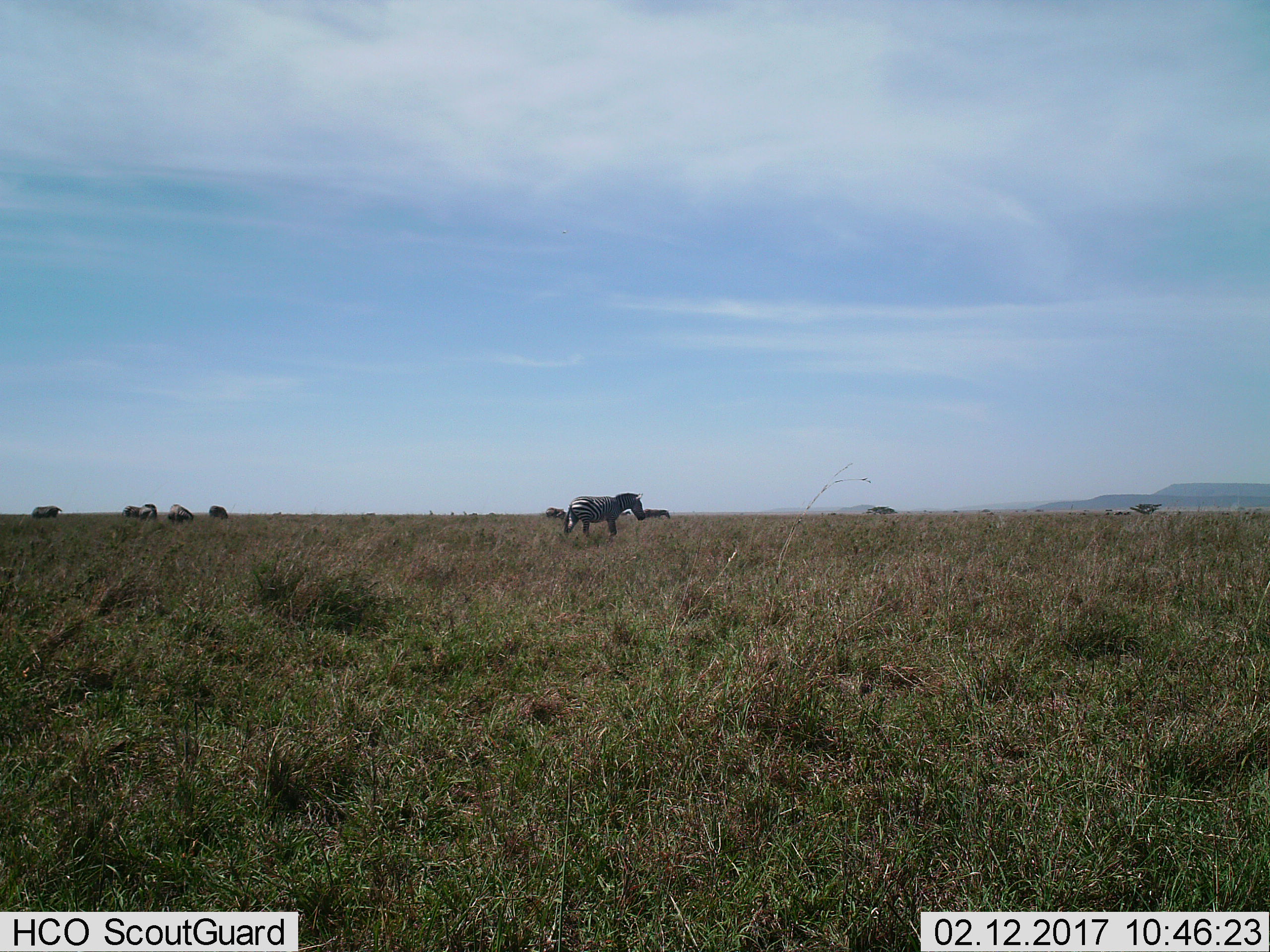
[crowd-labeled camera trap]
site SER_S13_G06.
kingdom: Animalia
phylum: Chordata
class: Mammalia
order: Perissodactyla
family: Equidae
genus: Equus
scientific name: Equus quagga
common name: plains zebra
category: zebraplains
Zebraplains (plains zebra) (Equus quagga), count 7. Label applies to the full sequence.